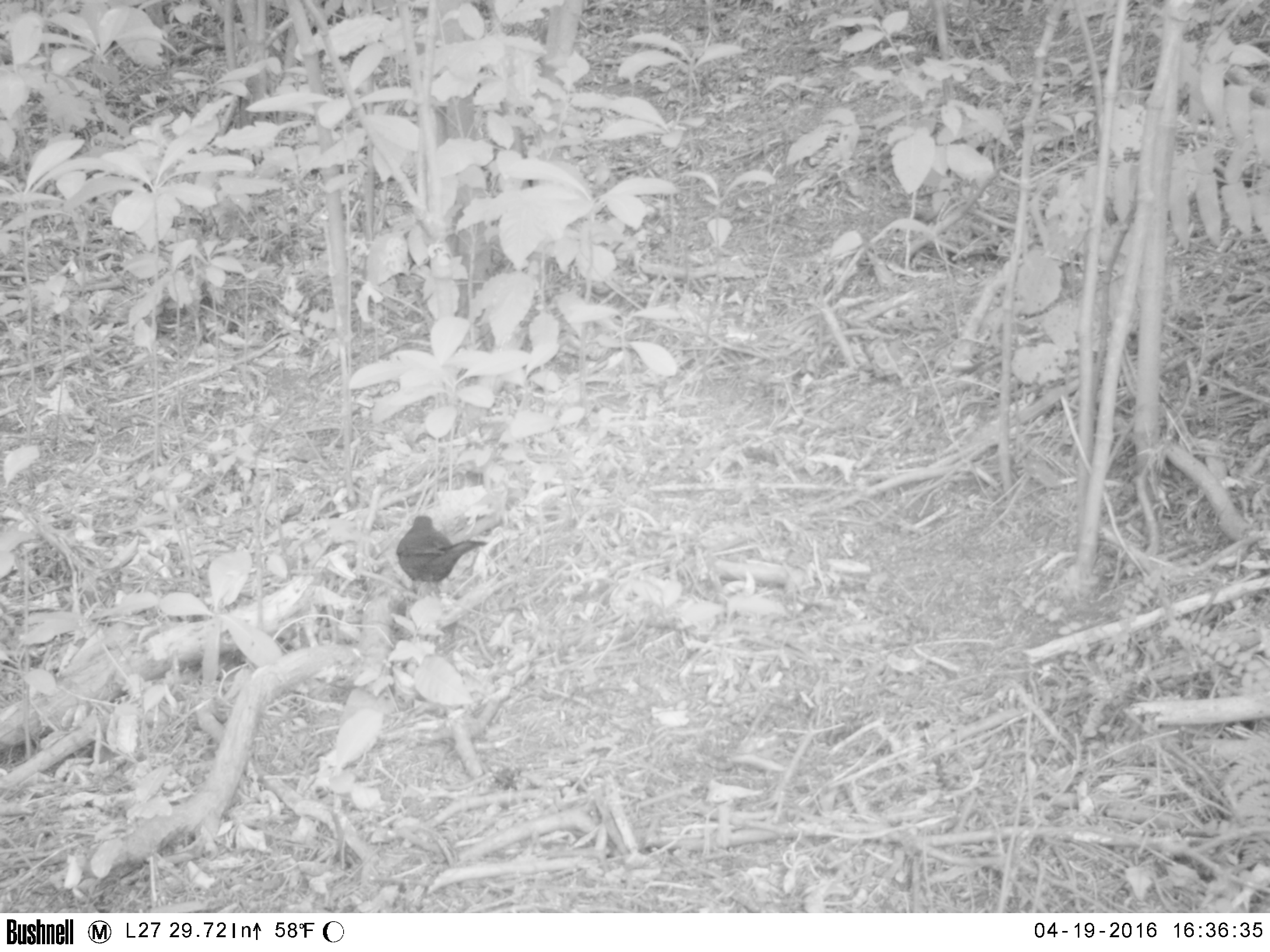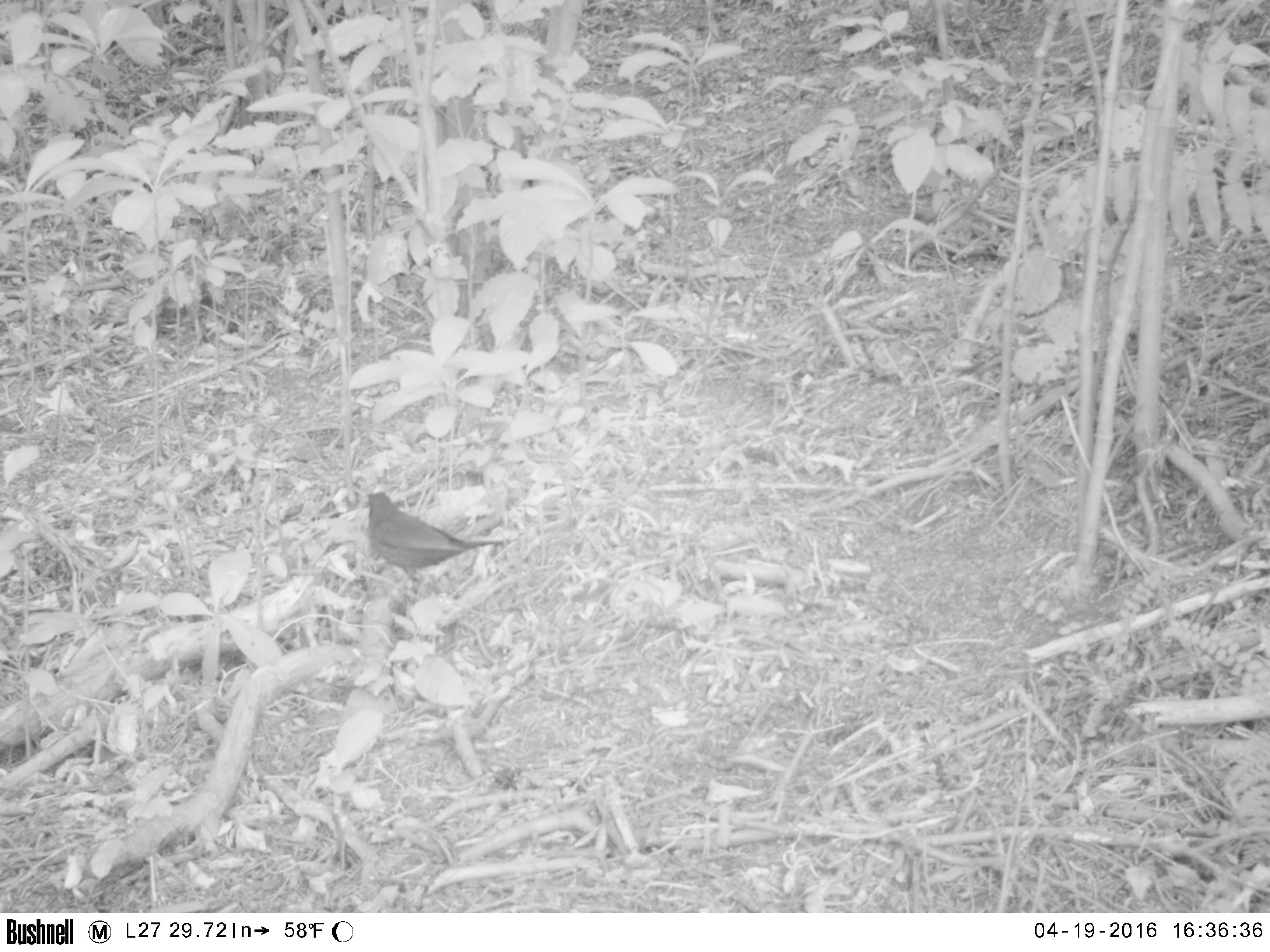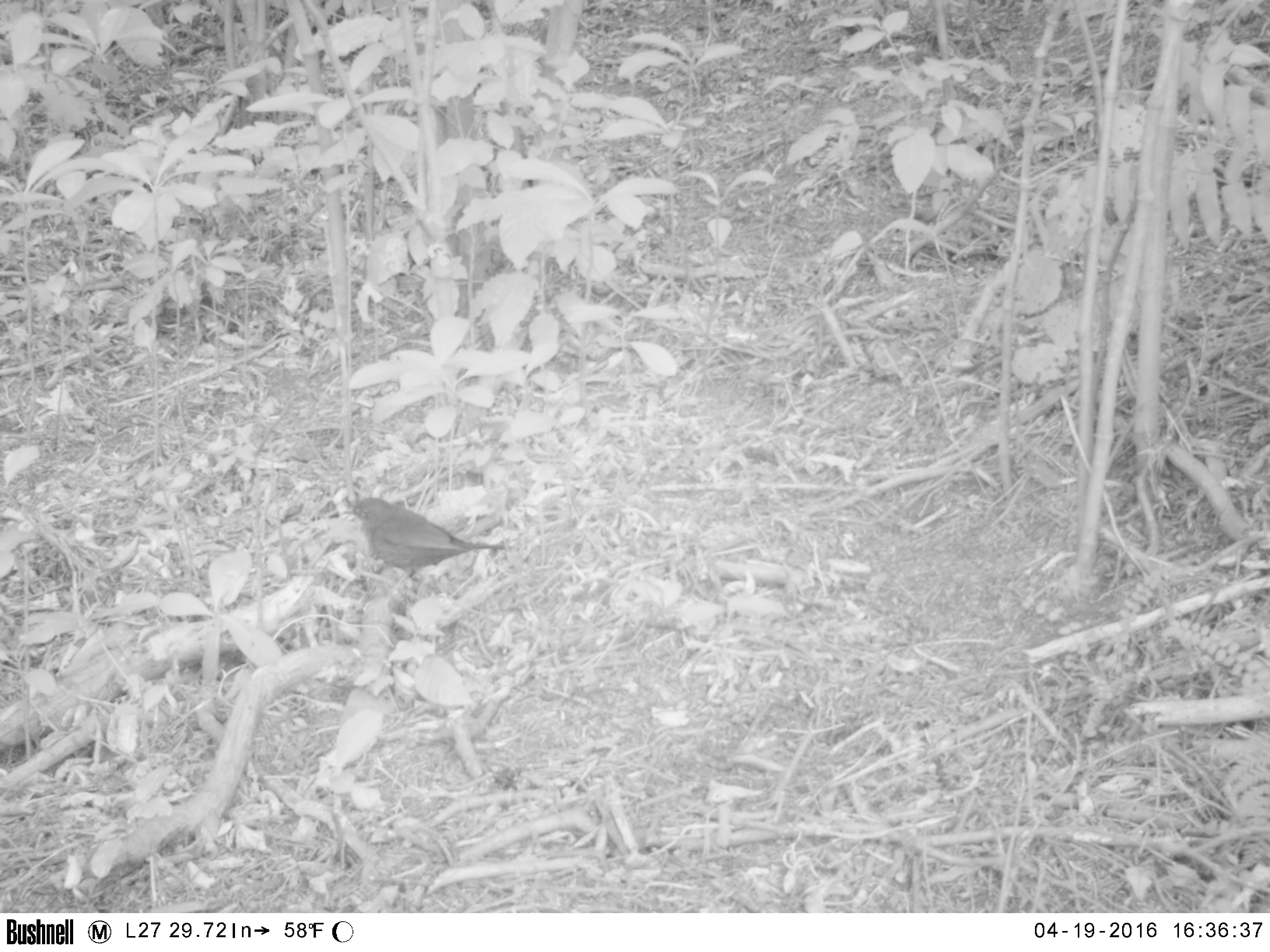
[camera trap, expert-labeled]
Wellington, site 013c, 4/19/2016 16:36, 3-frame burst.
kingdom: Animalia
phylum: Chordata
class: Aves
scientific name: Aves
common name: bird